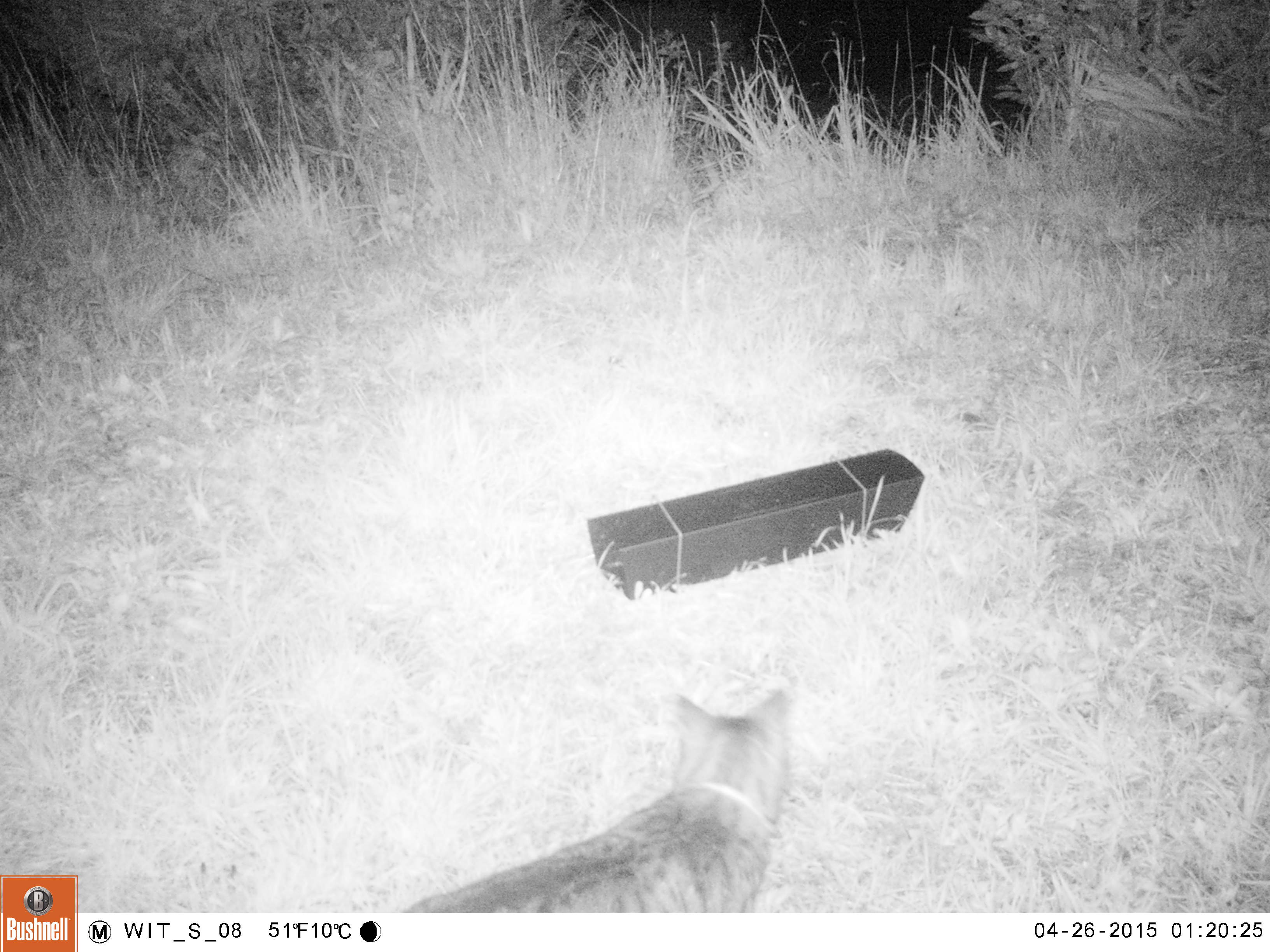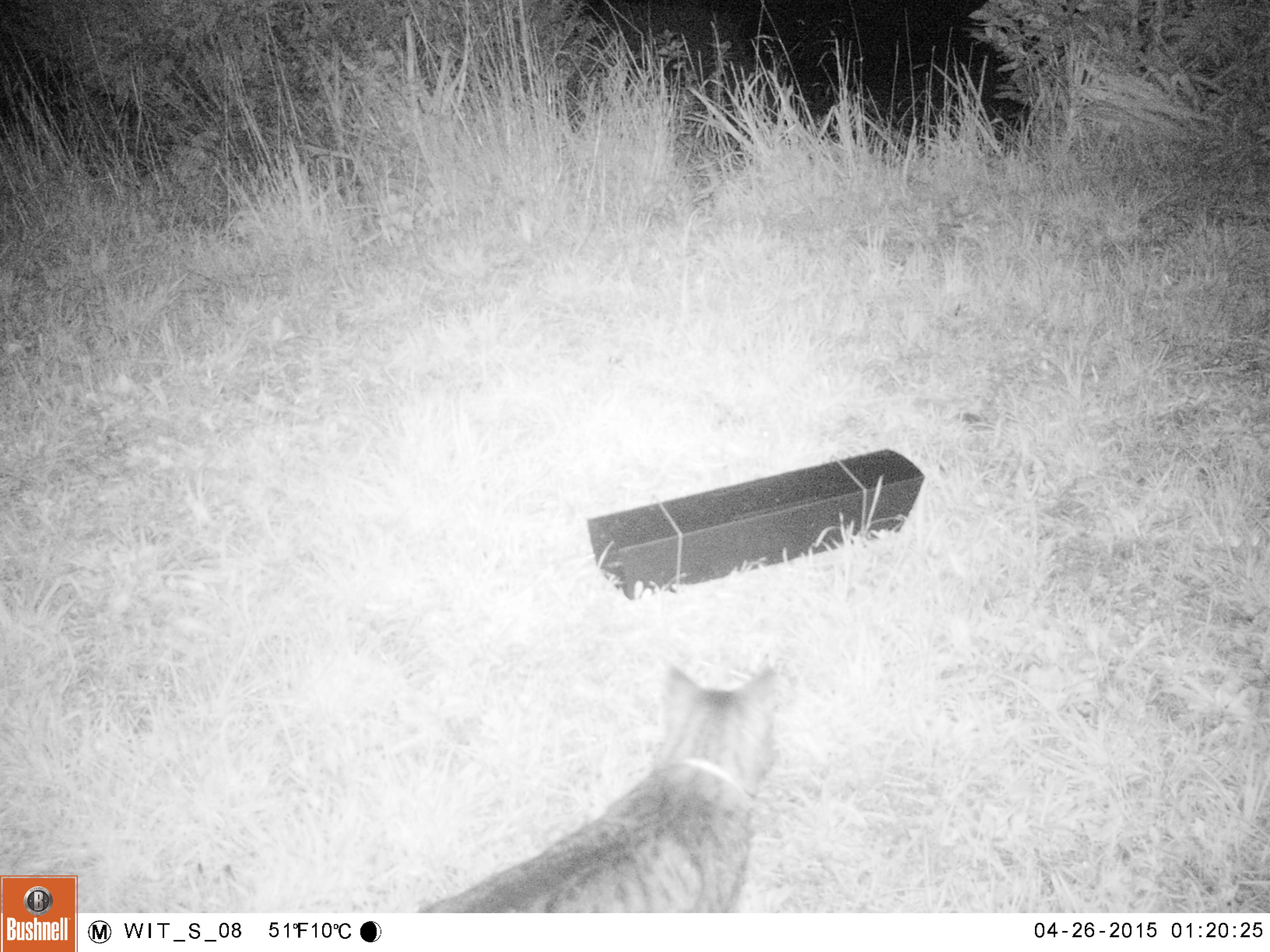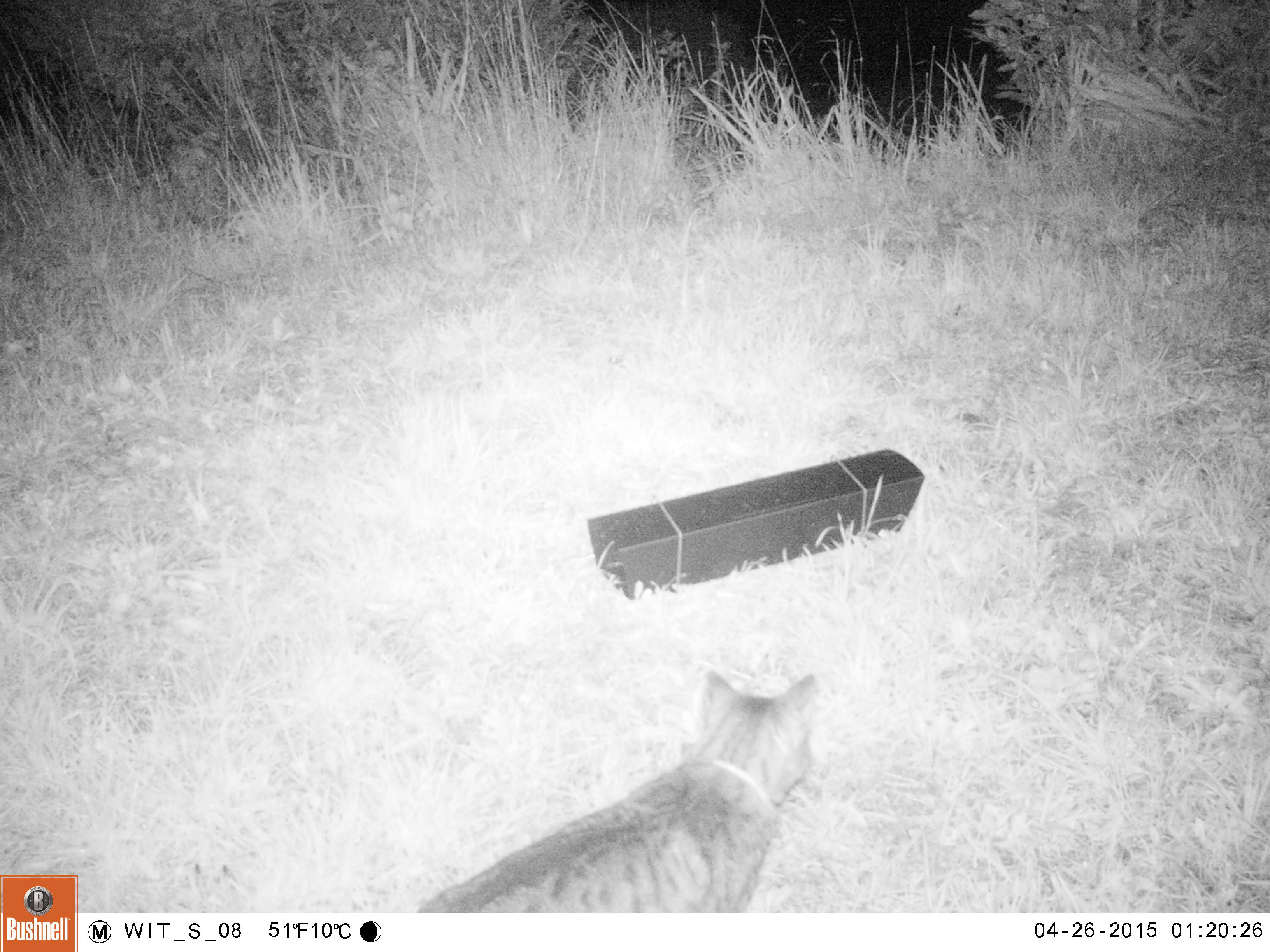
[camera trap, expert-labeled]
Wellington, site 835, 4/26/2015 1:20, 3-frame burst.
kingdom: Animalia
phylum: Chordata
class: Mammalia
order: Carnivora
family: Felidae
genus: Felis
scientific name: Felis catus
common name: cat